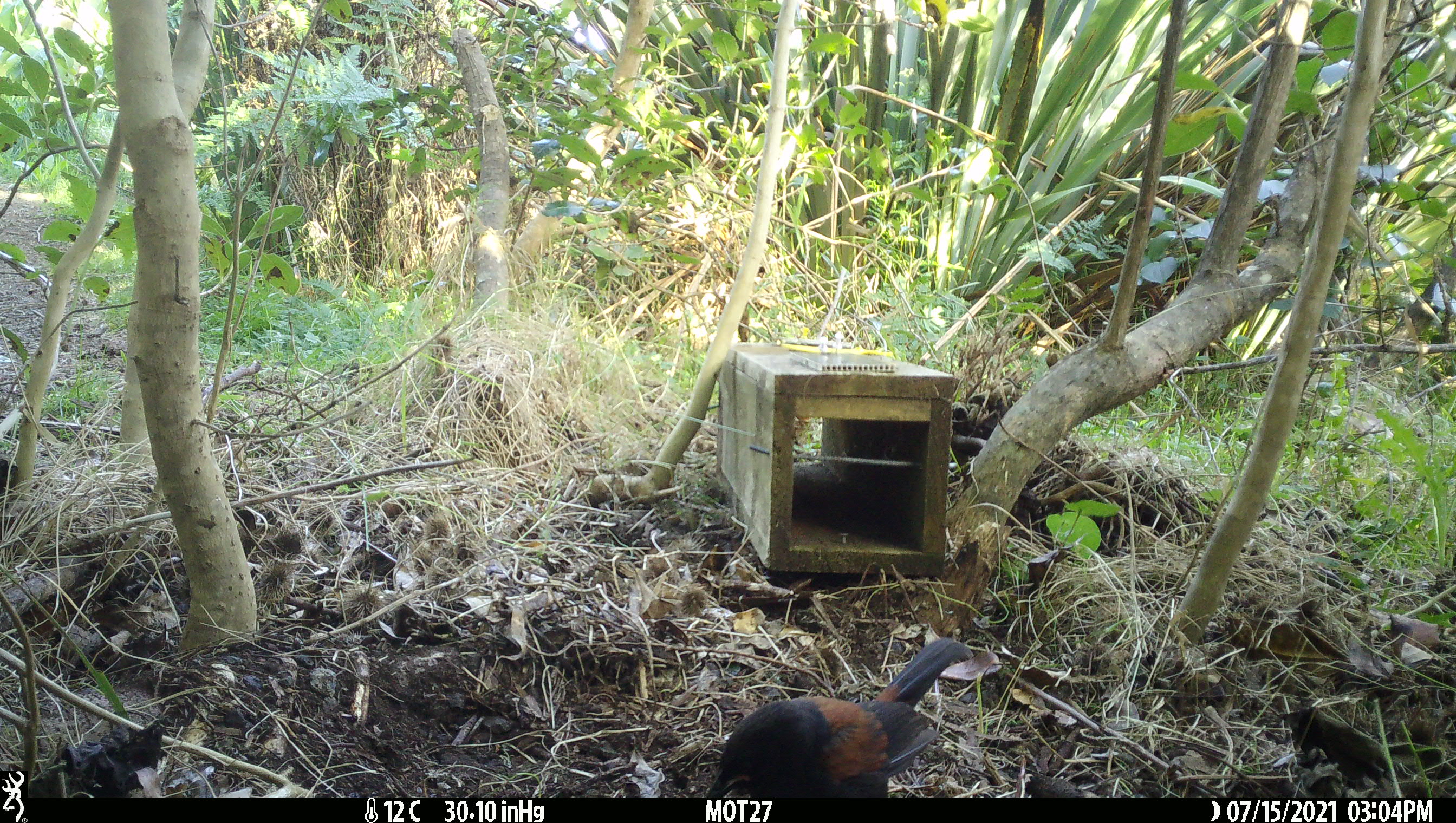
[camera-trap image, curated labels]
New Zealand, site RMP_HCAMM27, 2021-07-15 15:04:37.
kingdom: Animalia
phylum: Chordata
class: Aves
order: Passeriformes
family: Callaeidae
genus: Philesturnus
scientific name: Philesturnus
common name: saddlebacks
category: tieke